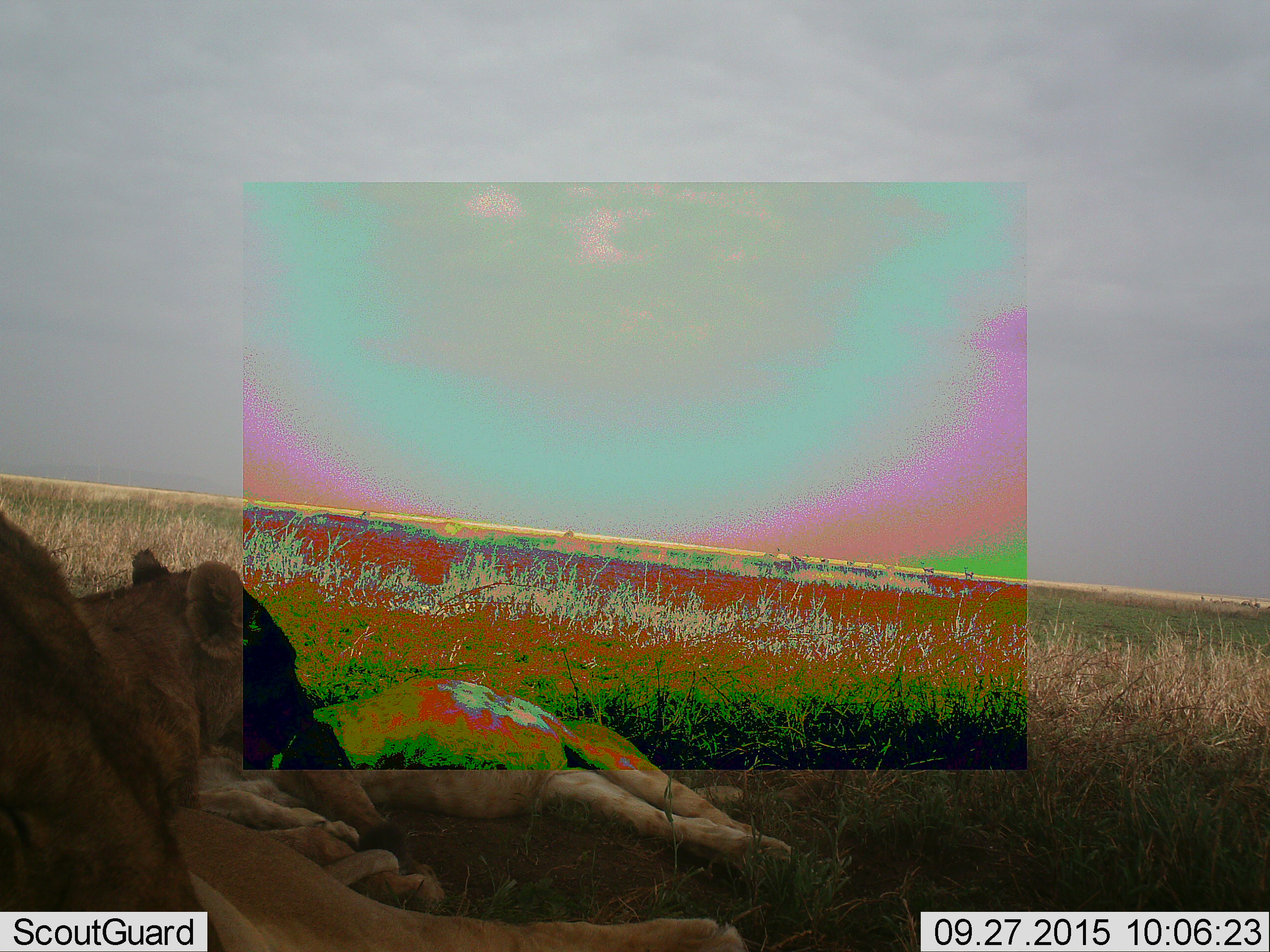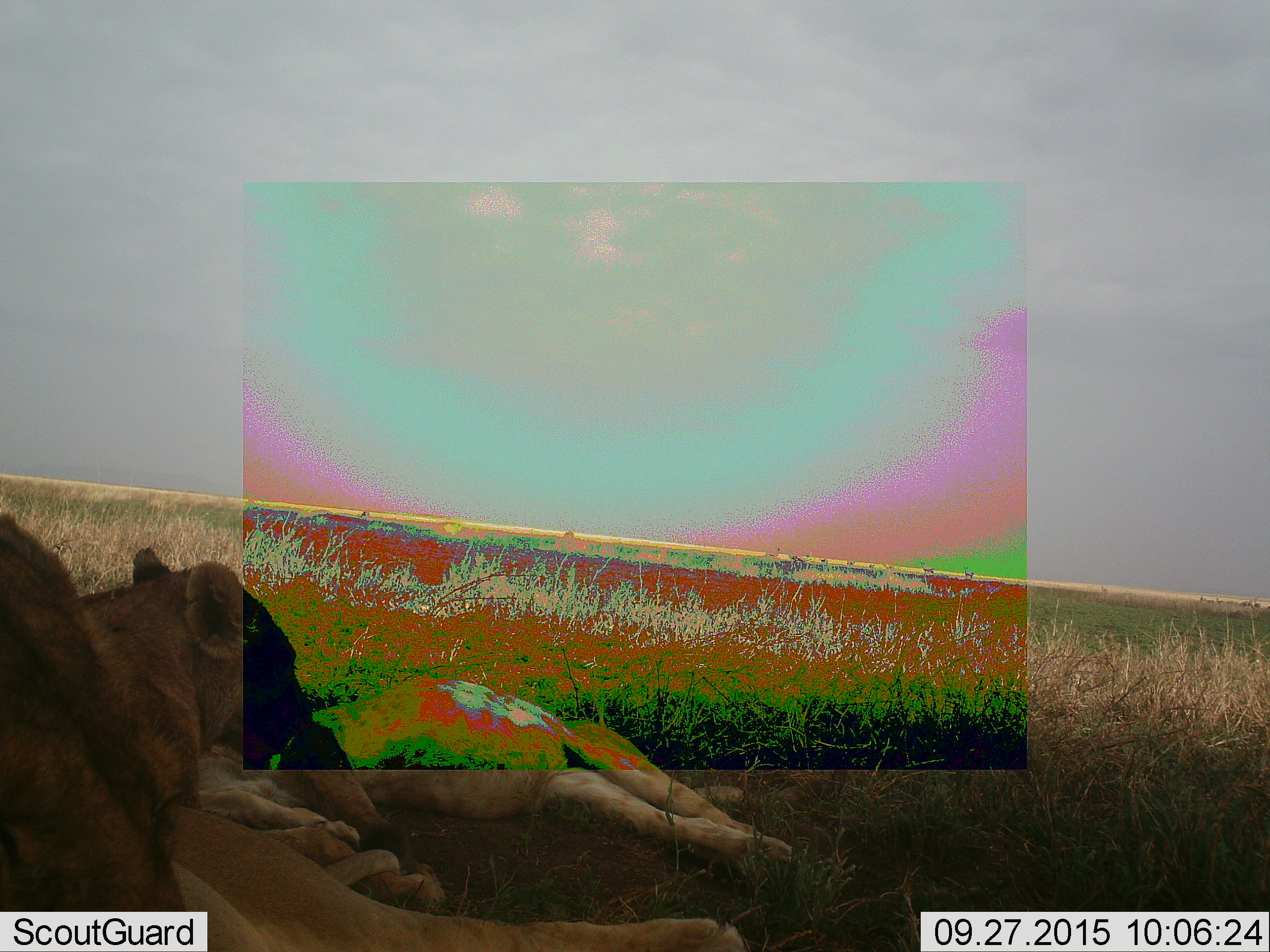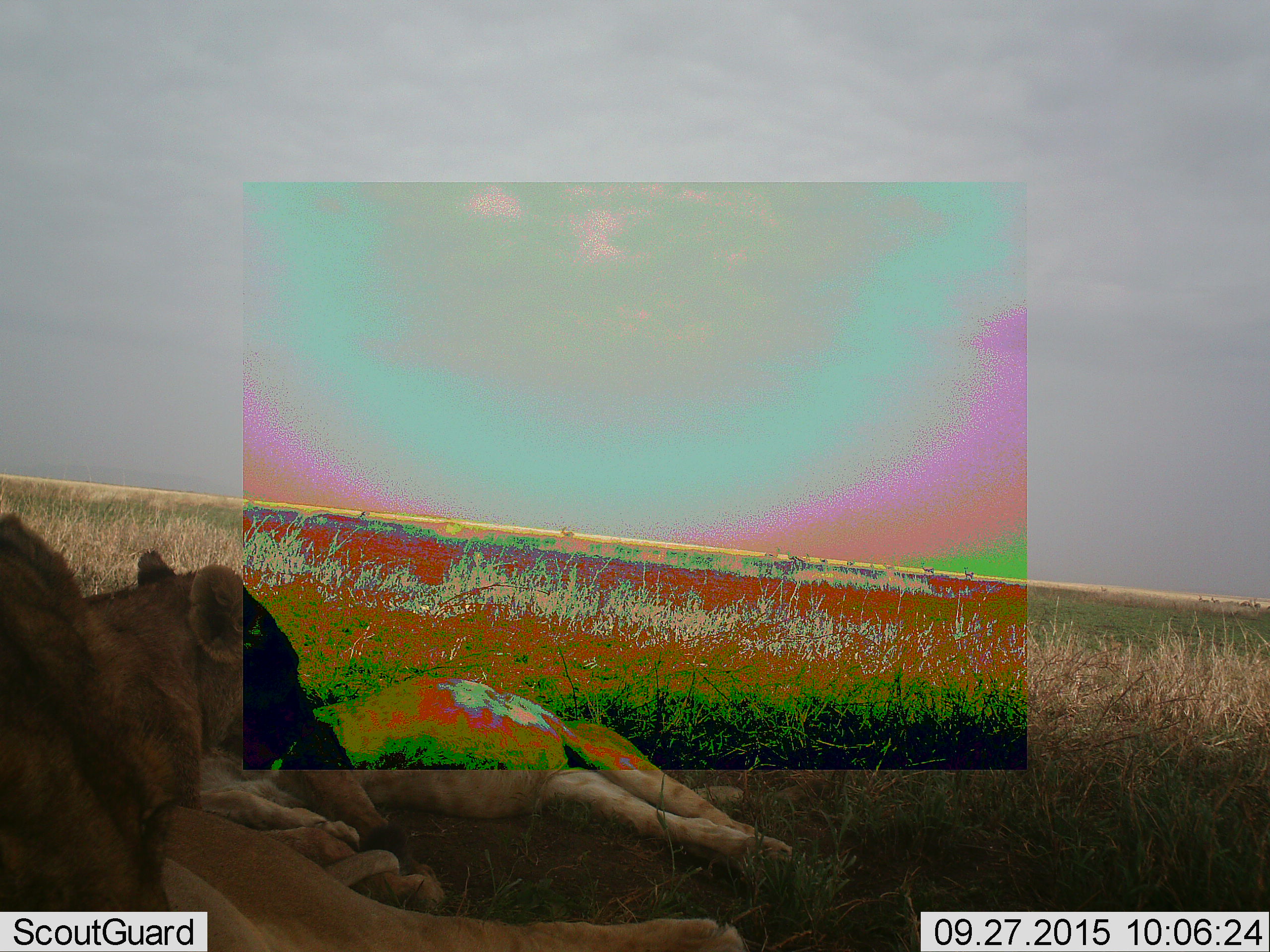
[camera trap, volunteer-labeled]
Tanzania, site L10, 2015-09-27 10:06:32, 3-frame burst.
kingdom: Animalia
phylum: Chordata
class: Mammalia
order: Carnivora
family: Felidae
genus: Panthera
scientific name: Panthera leo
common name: lion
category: lionfemale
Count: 3.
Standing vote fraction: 0%.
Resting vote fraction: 100%.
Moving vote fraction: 0%.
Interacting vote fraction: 0%.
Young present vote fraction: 43%.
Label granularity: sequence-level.